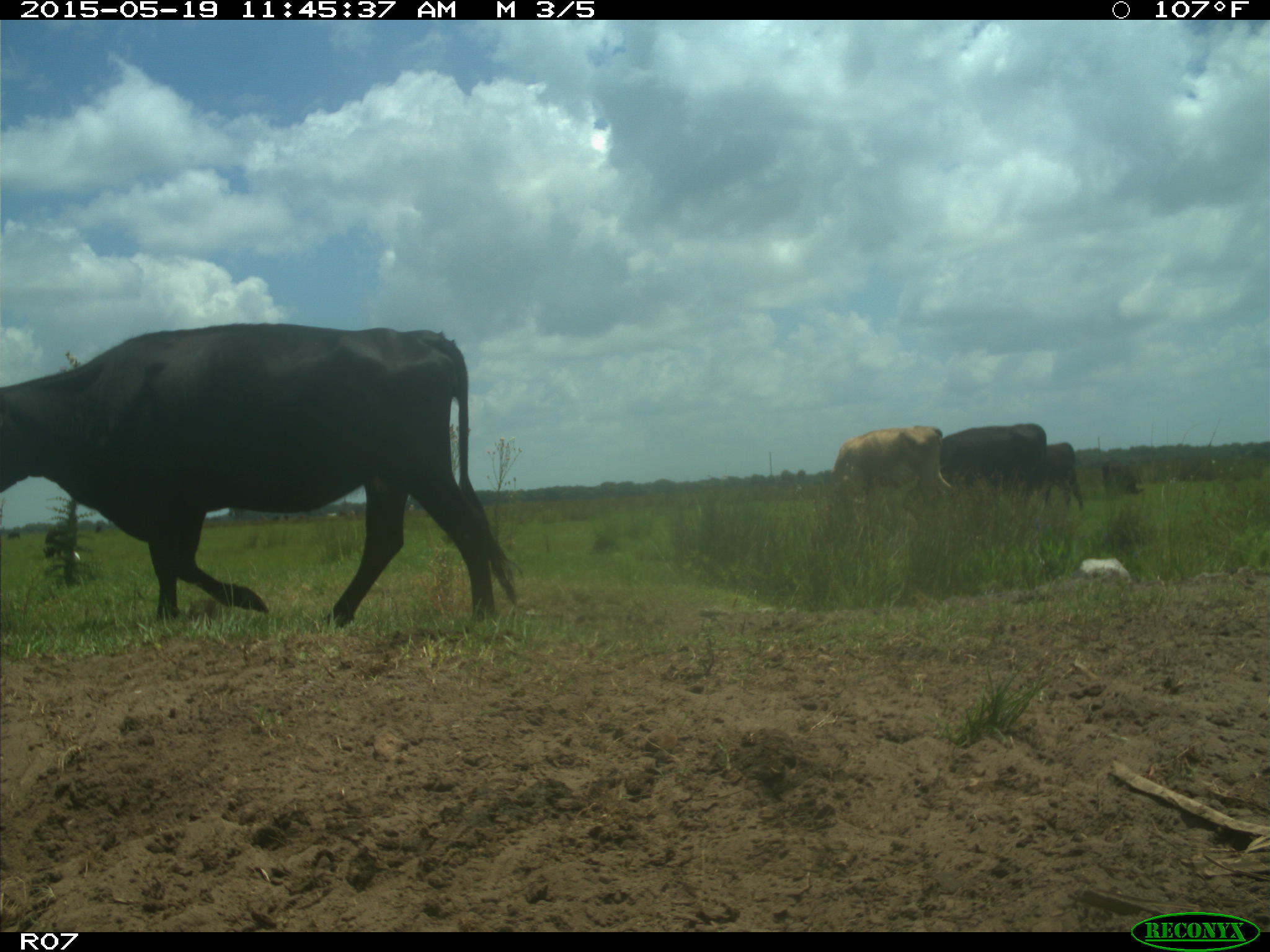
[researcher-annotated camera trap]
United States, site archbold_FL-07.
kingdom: Animalia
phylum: Chordata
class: Mammalia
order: Artiodactyla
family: Bovidae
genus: Bos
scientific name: Bos taurus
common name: domestic cow